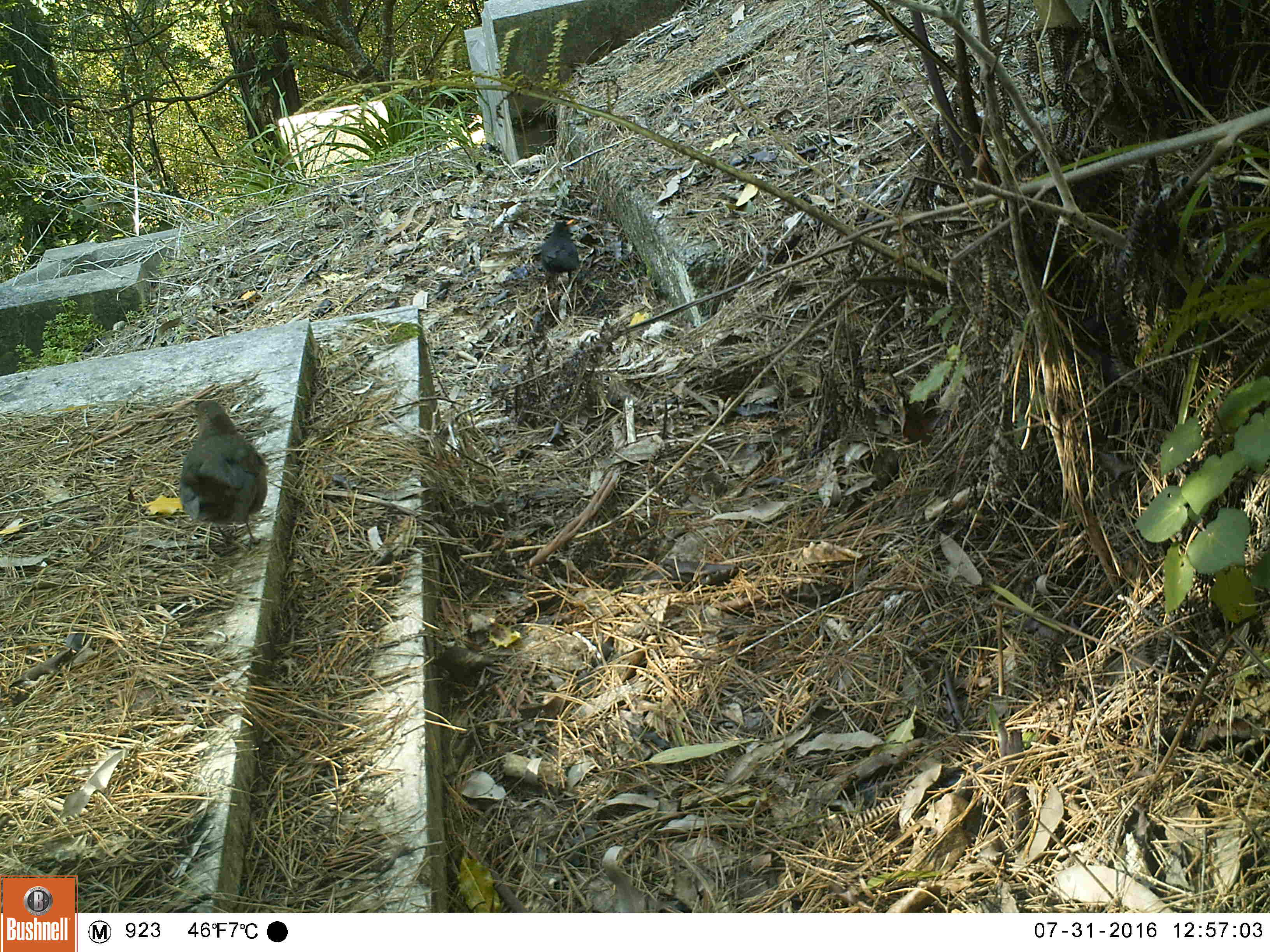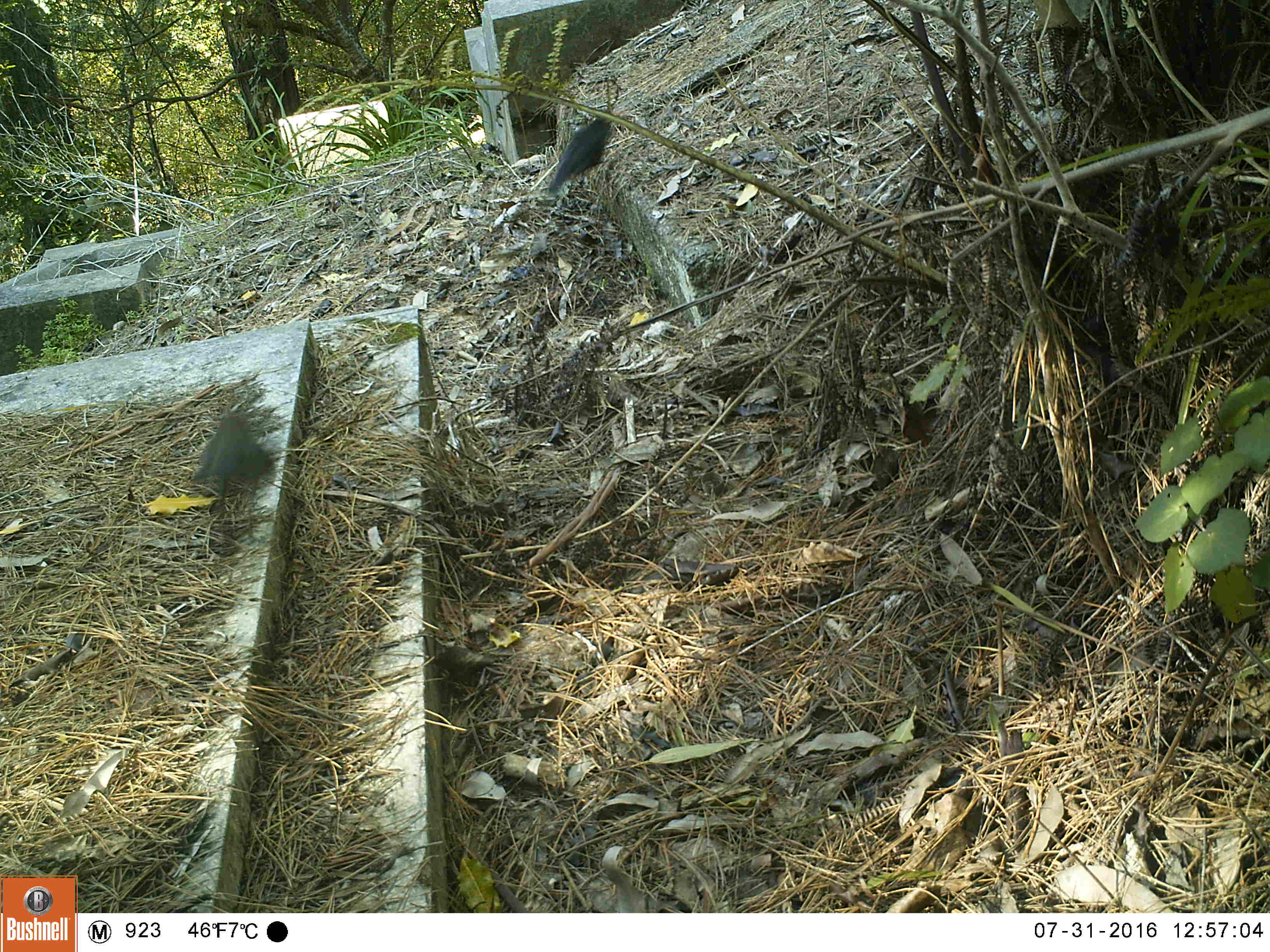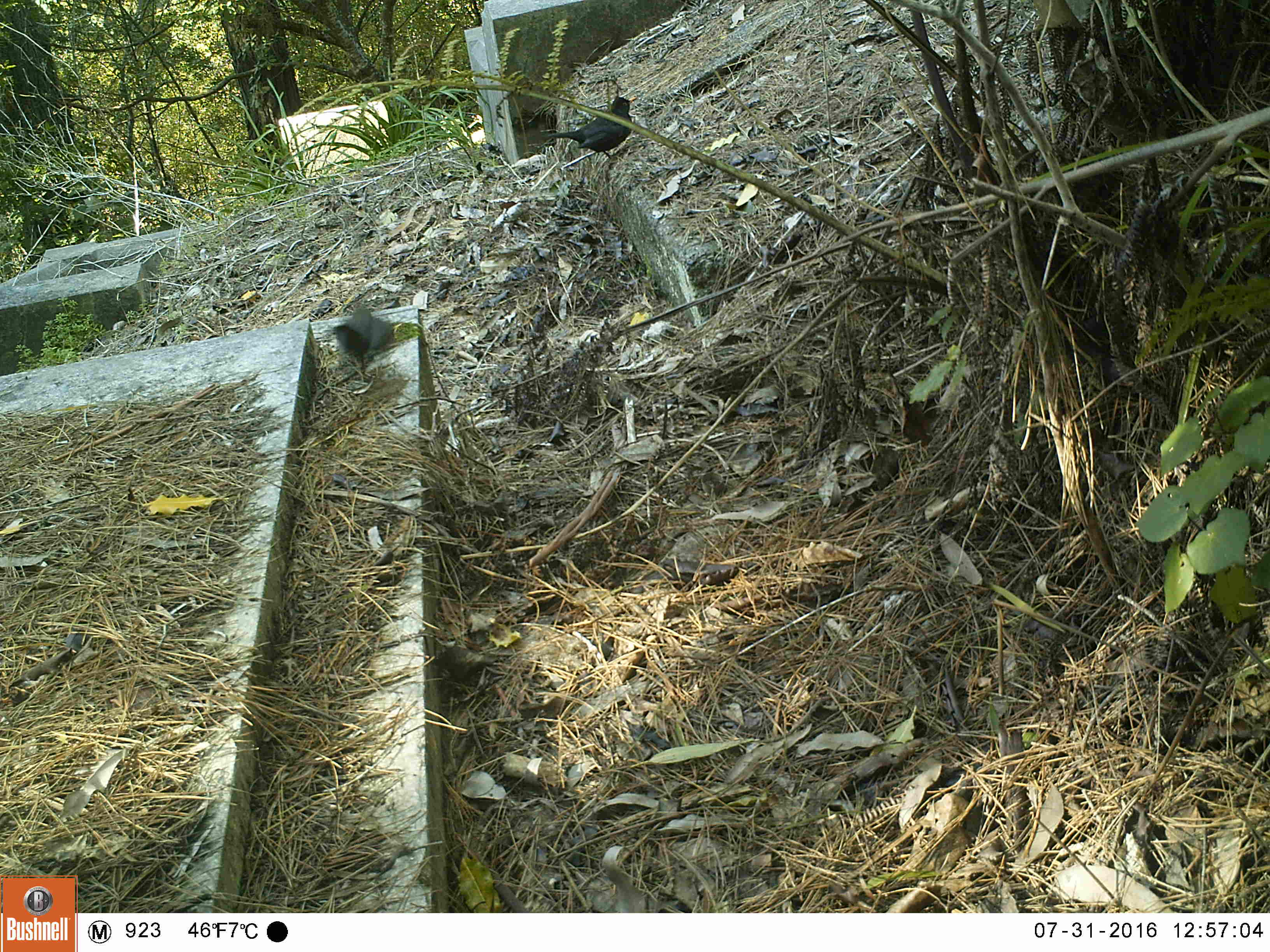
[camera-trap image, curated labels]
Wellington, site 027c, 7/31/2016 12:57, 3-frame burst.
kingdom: Animalia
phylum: Chordata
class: Aves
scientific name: Aves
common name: bird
Bird (Aves).